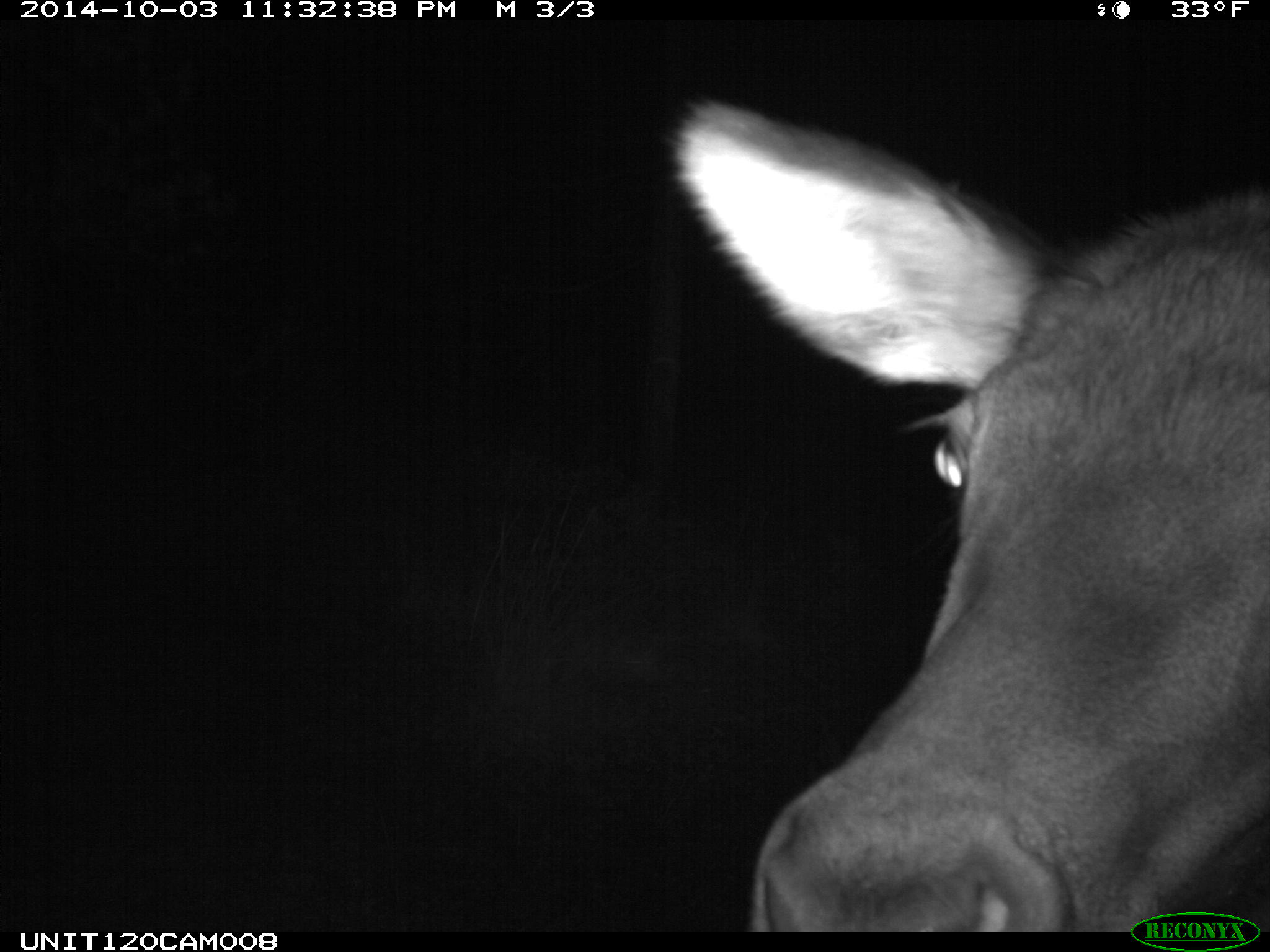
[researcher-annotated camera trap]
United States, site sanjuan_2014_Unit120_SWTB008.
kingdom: Animalia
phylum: Chordata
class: Mammalia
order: Artiodactyla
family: Cervidae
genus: Cervus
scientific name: Cervus elaphus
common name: red deer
Cervus elaphus (red deer).